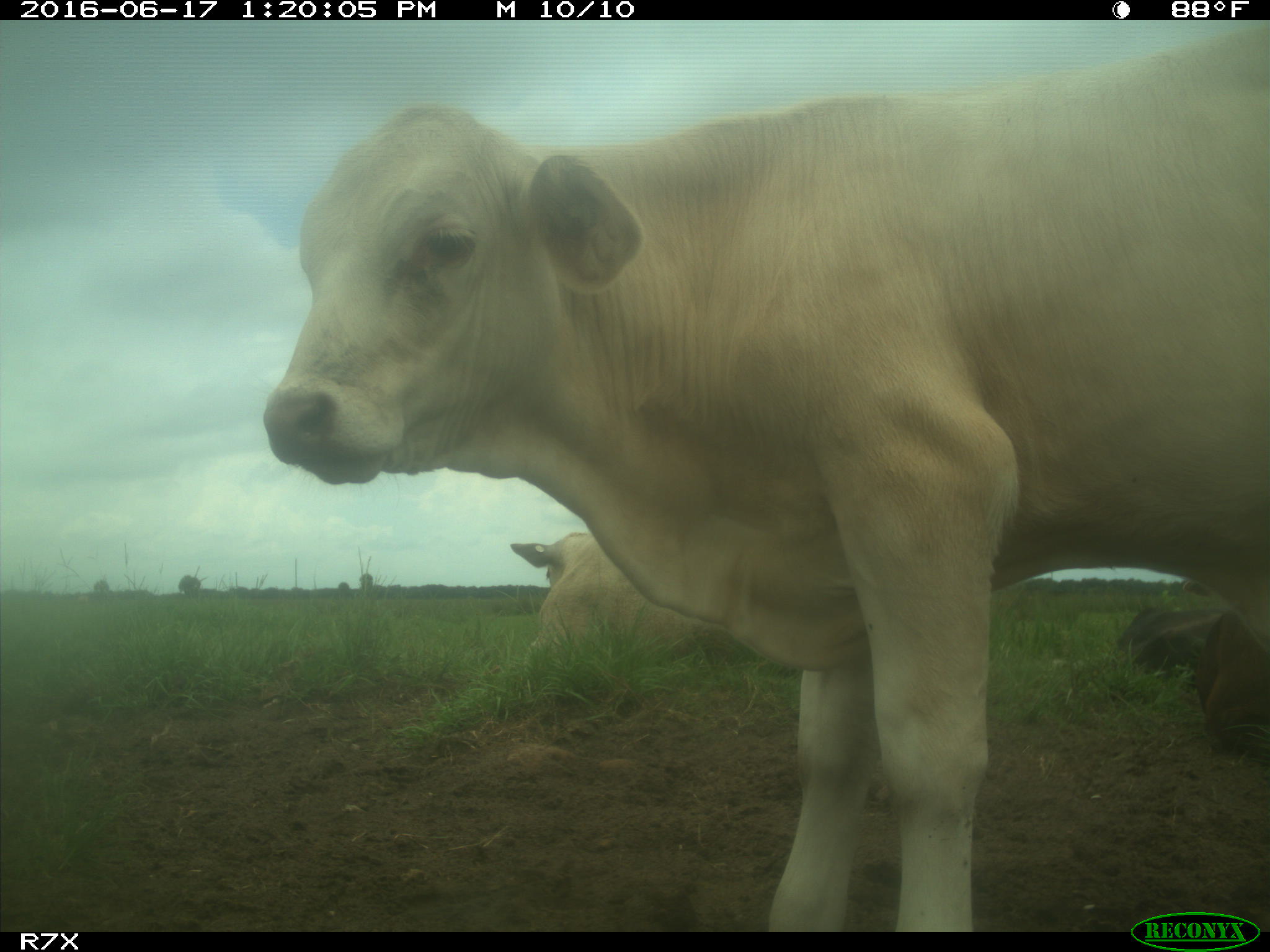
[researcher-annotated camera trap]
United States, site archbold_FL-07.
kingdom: Animalia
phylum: Chordata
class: Mammalia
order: Artiodactyla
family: Bovidae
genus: Bos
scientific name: Bos taurus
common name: domestic cow